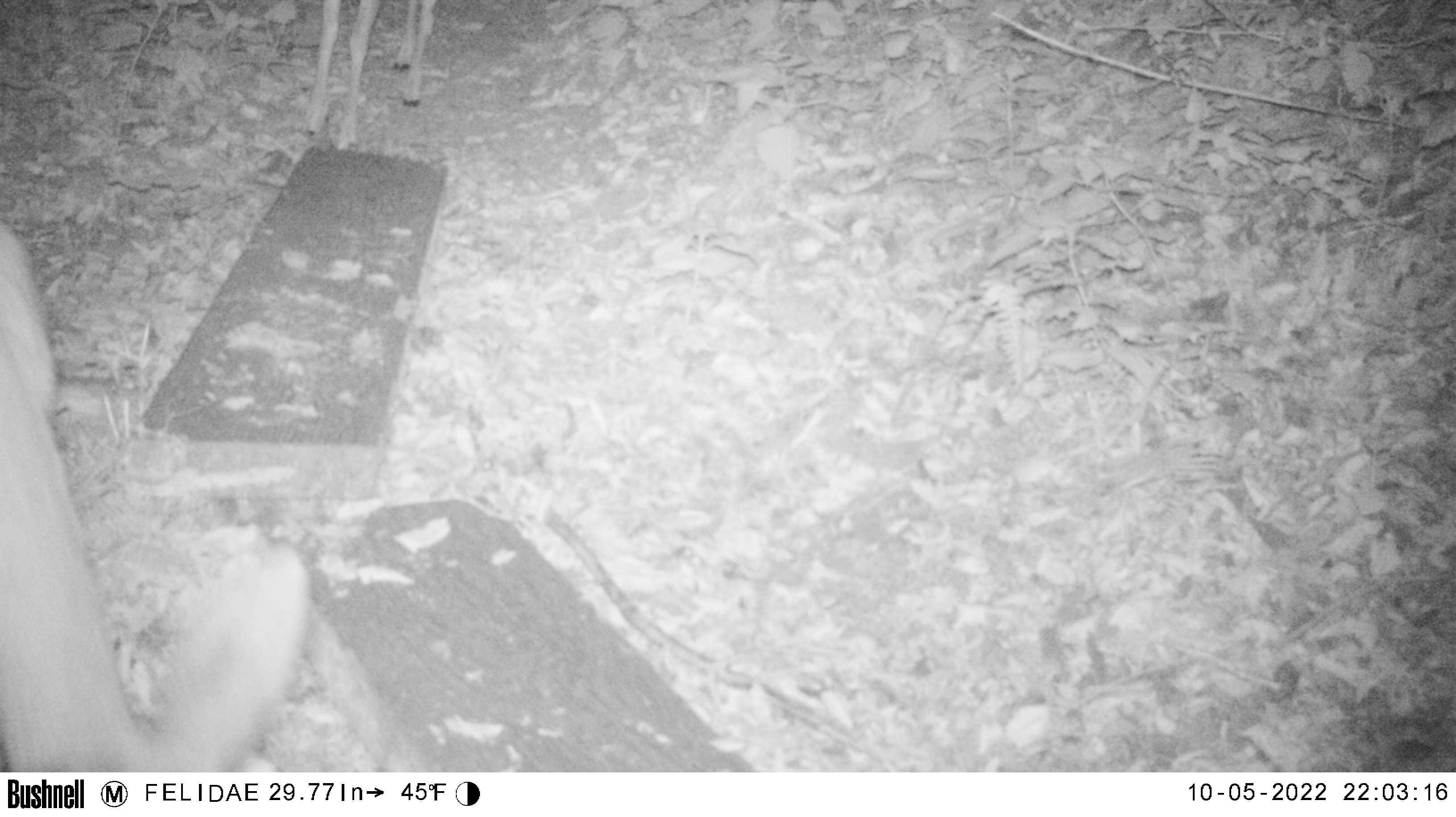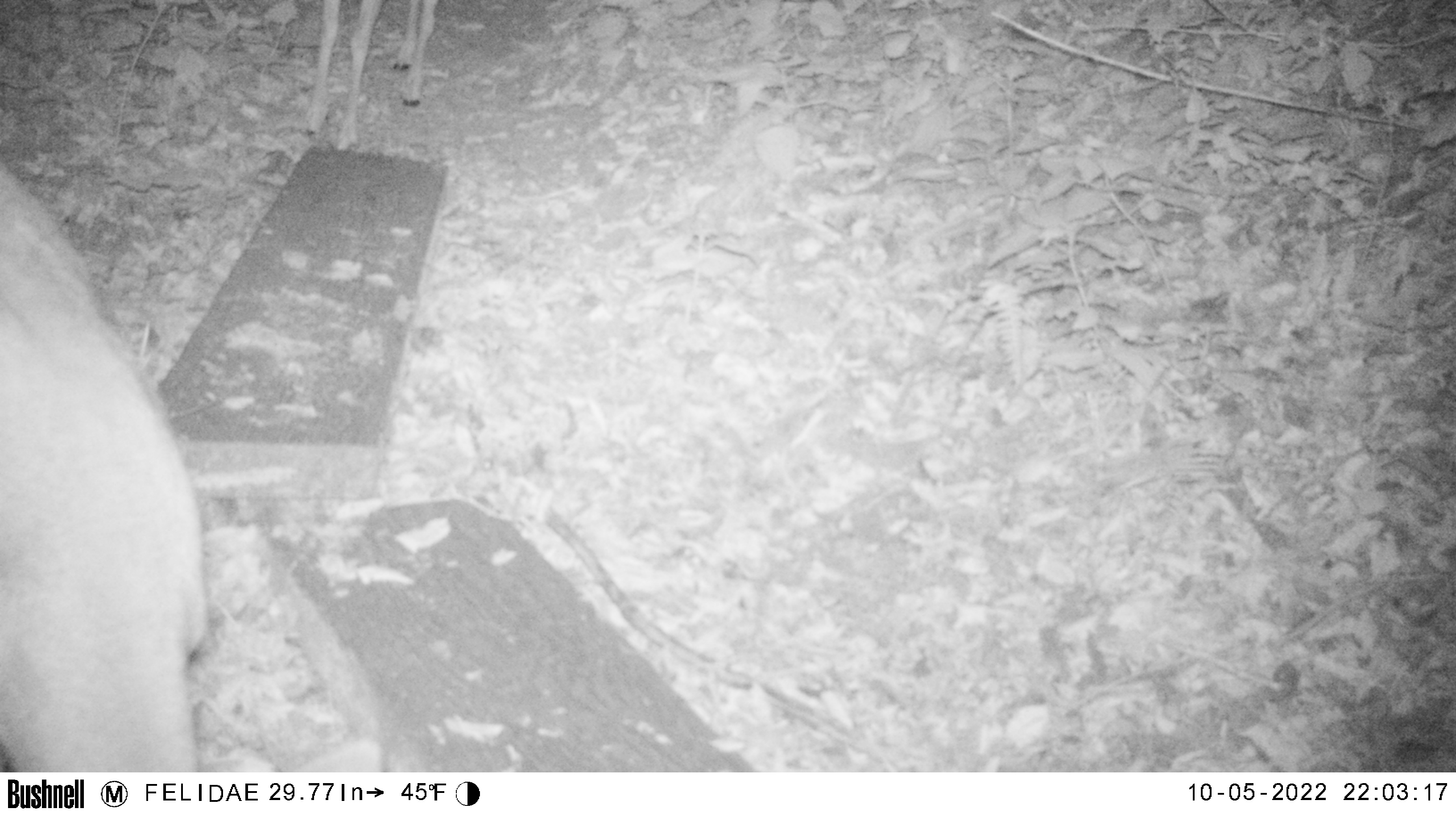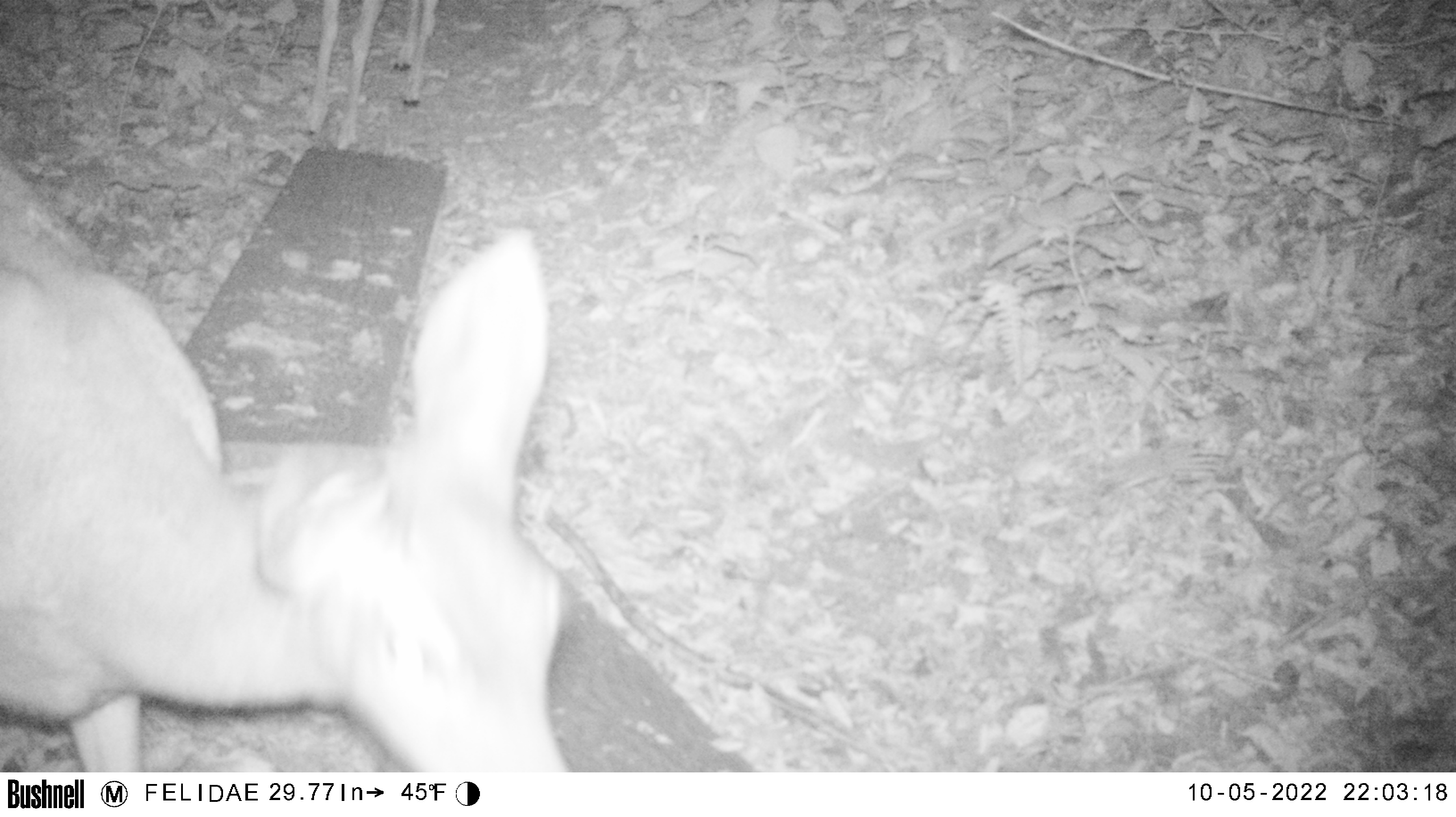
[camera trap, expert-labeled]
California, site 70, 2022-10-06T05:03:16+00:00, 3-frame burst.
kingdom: Animalia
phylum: Chordata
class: Mammalia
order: Artiodactyla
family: Cervidae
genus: Odocoileus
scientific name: Odocoileus hemionus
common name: mule deer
Mule deer (Odocoileus hemionus).